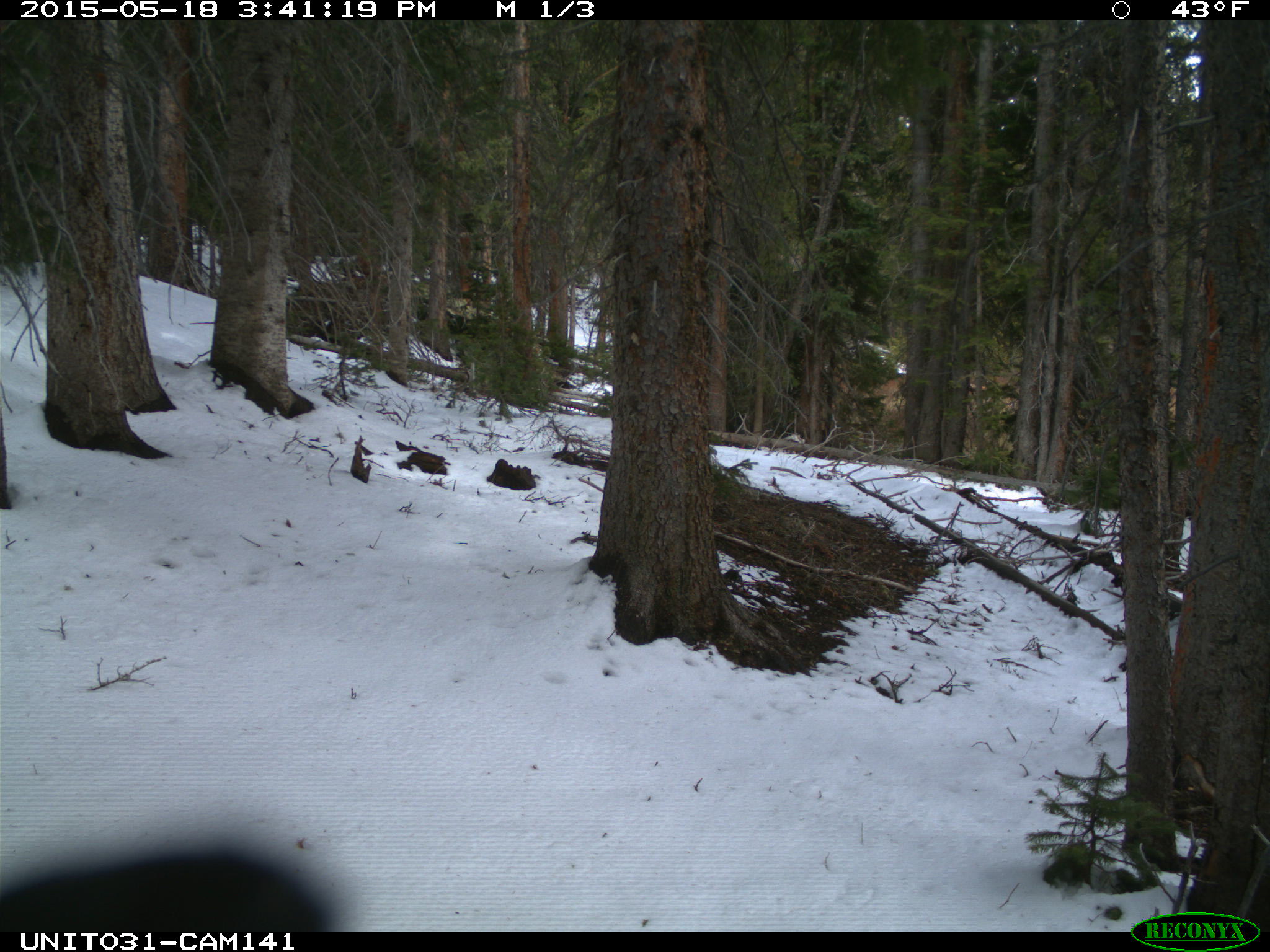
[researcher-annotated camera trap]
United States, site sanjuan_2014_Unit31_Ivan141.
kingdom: Animalia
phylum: Chordata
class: Aves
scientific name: Aves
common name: birds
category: unidentified bird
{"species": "unidentified bird (birds) (Aves)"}